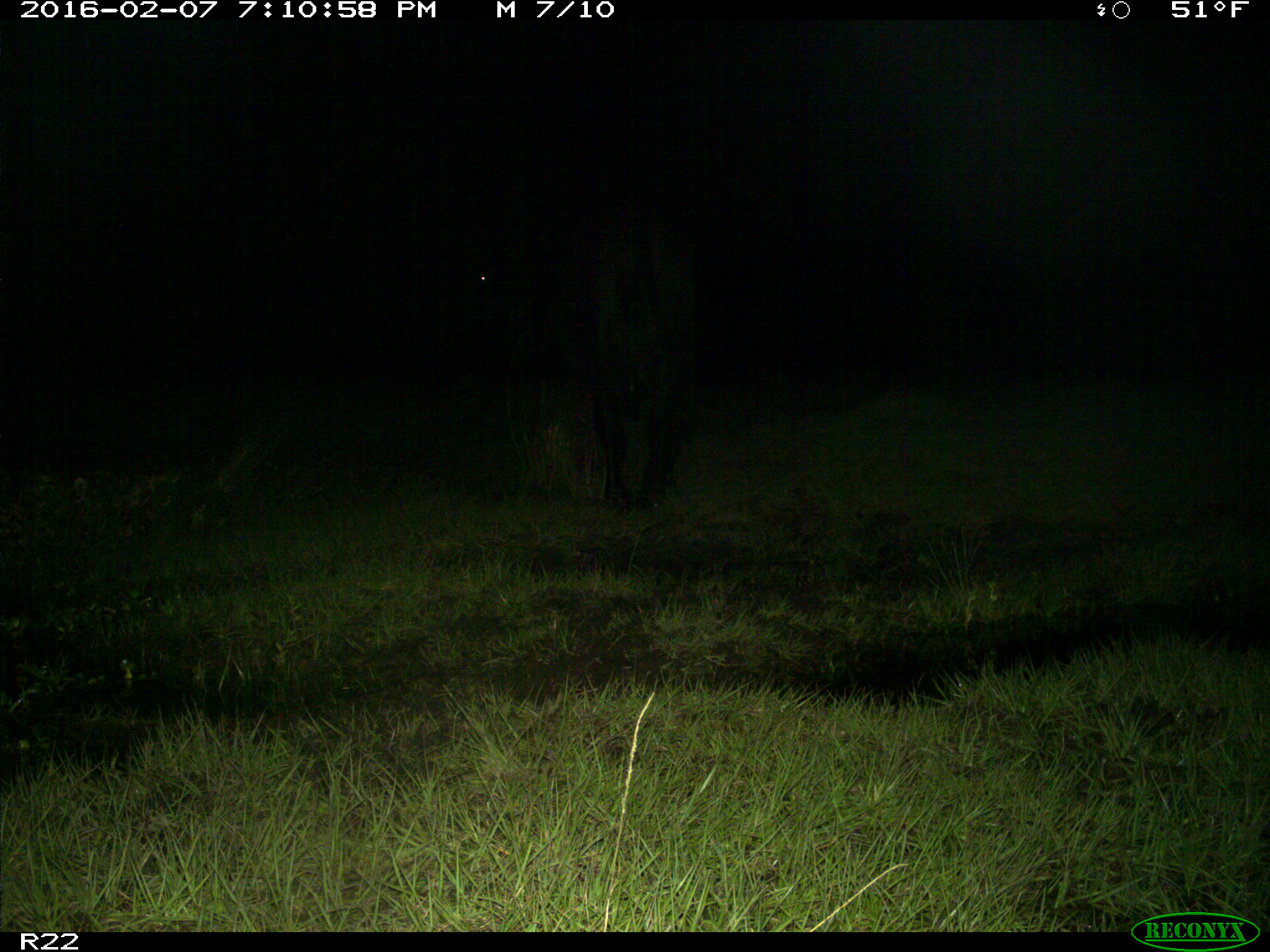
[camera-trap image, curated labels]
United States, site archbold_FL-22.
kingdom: Animalia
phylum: Chordata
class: Mammalia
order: Artiodactyla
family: Bovidae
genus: Bos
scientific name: Bos taurus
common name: domestic cow